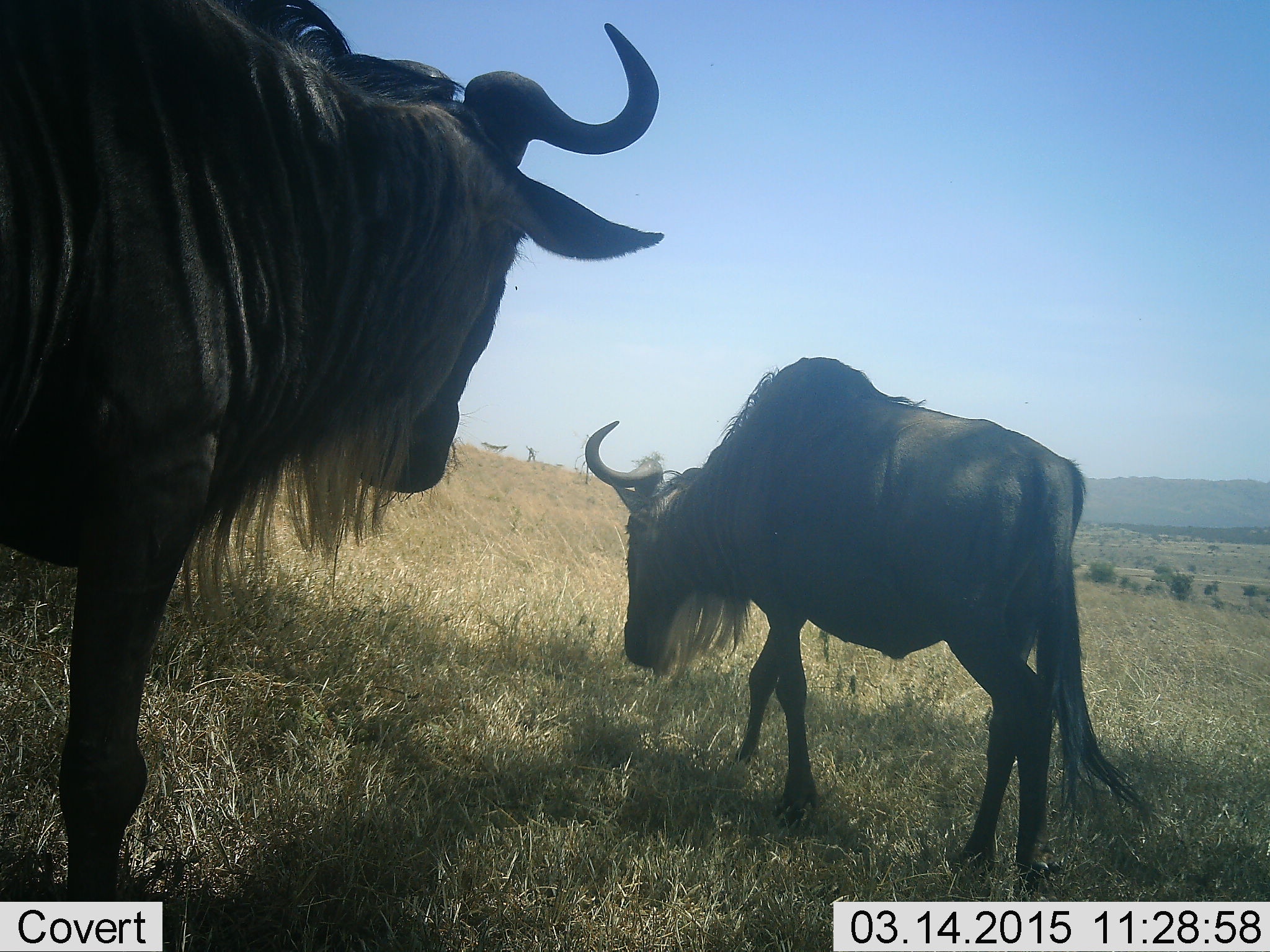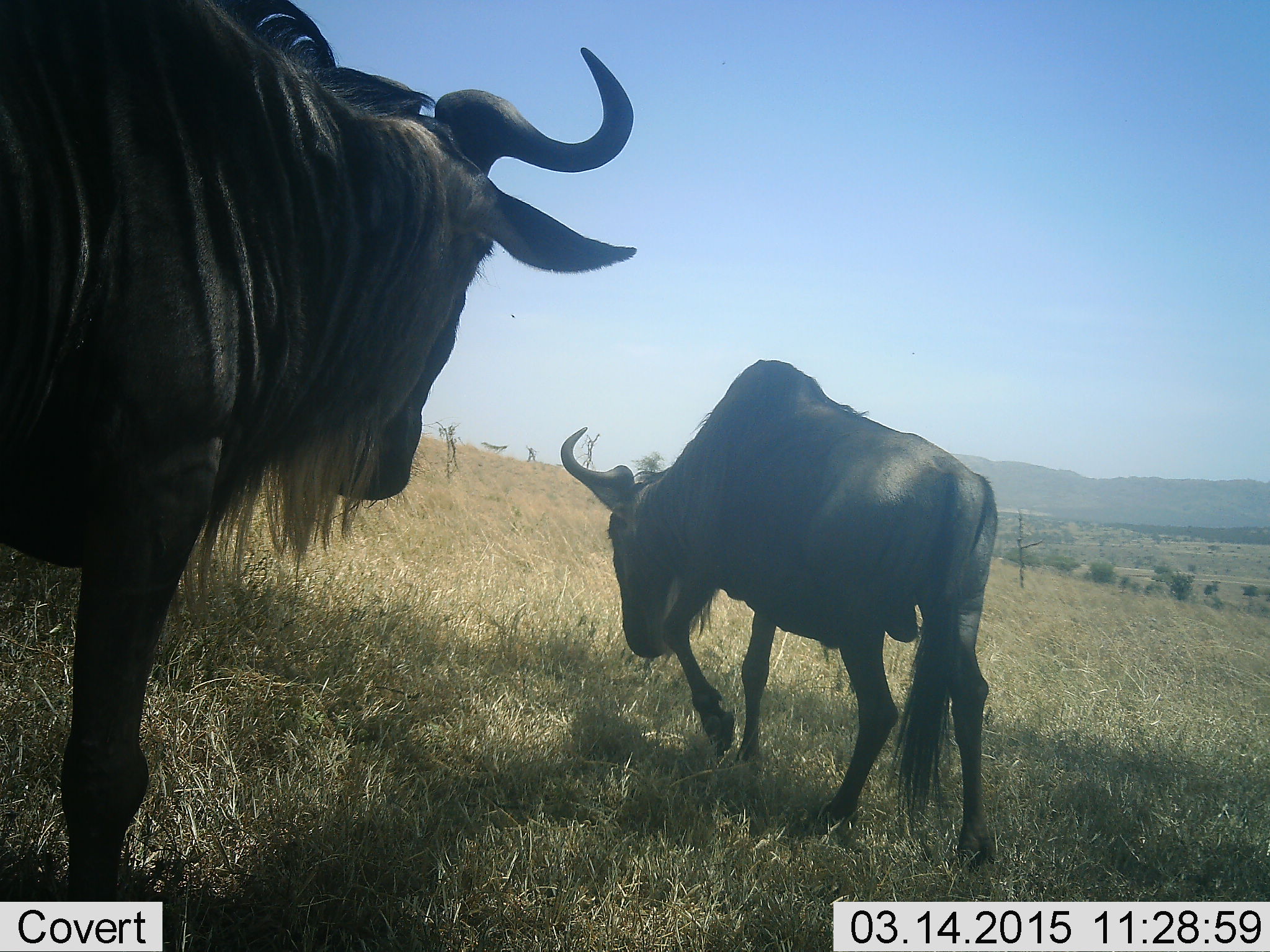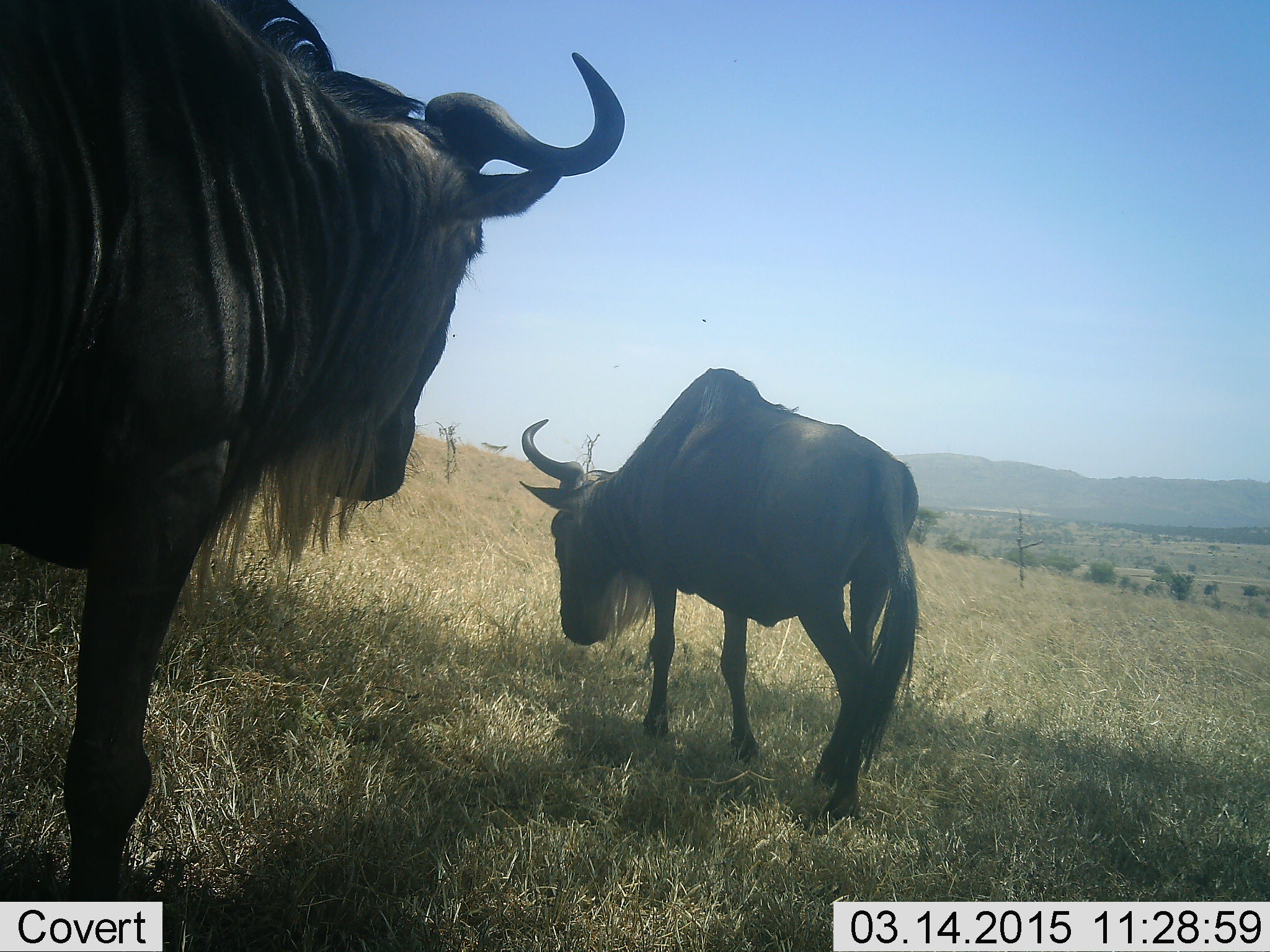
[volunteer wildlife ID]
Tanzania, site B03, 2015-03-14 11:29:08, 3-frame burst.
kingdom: Animalia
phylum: Chordata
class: Mammalia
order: Artiodactyla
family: Bovidae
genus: Connochaetes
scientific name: Connochaetes taurinus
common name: blue wildebeest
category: wildebeest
Wildebeest (blue wildebeest) (Connochaetes taurinus), count 2. Behavior (volunteer vote fractions): standing 70%, resting 0%, moving 80%, interacting 0%. Young present (vote fraction): 0%. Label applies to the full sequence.